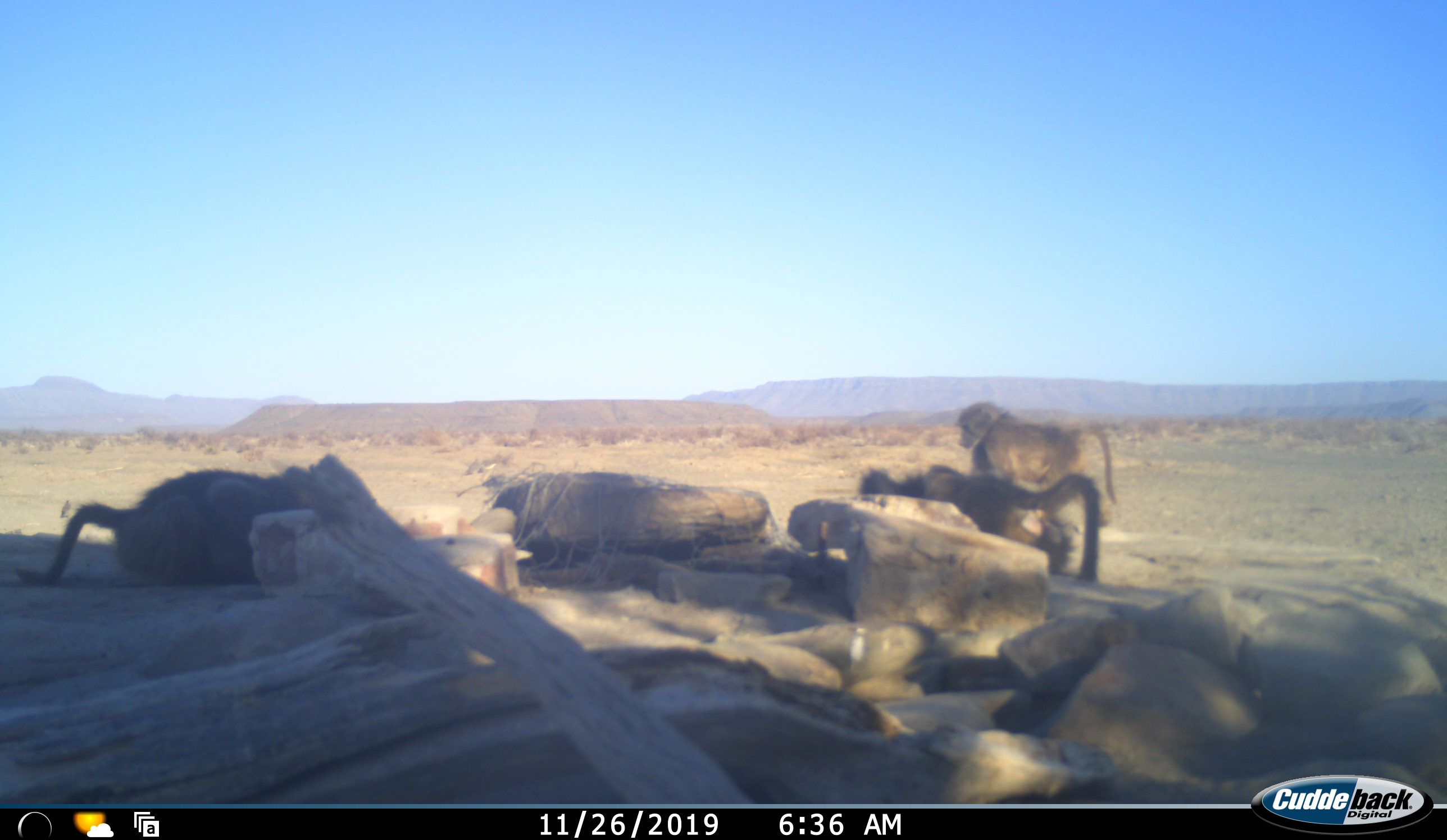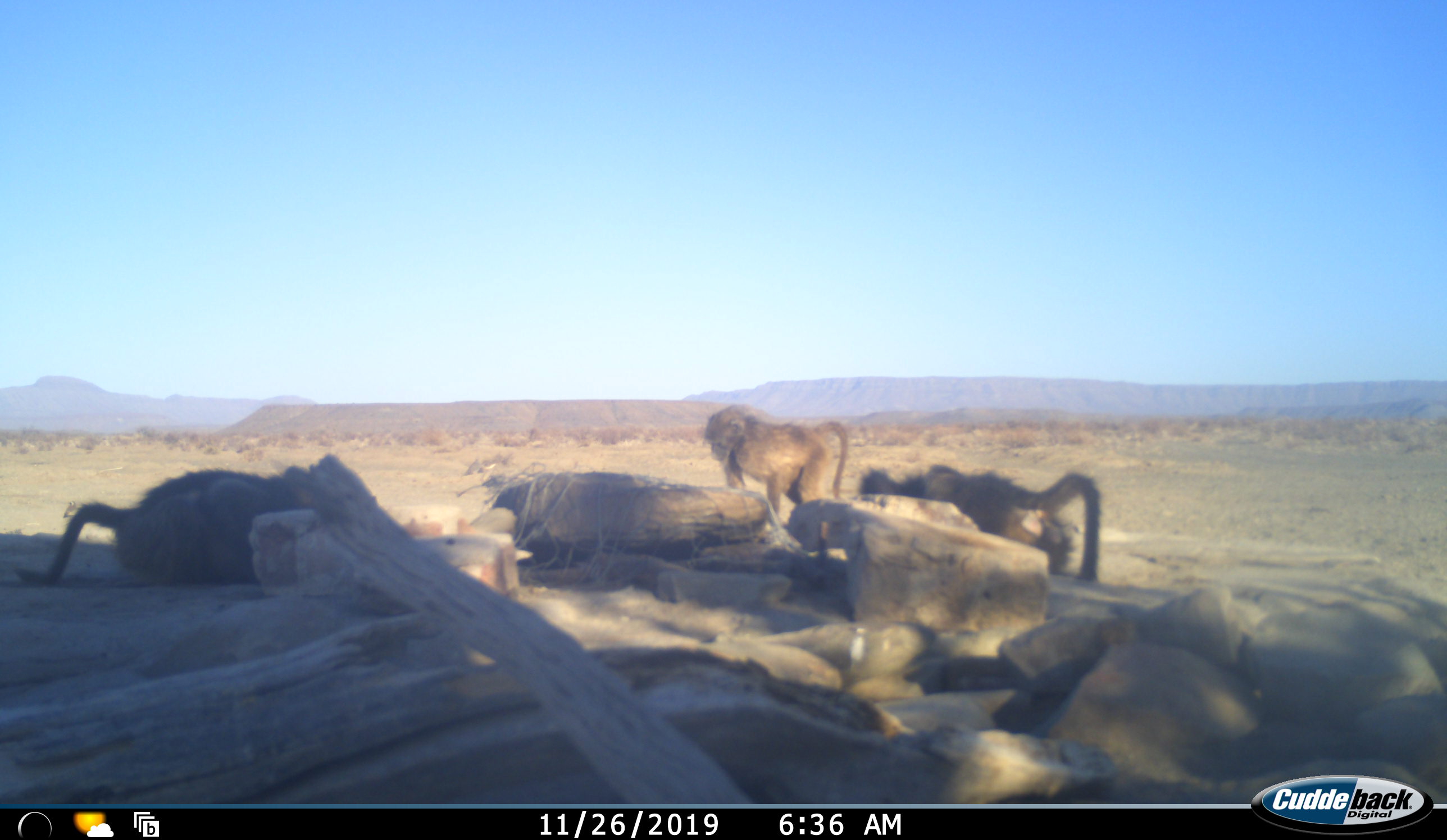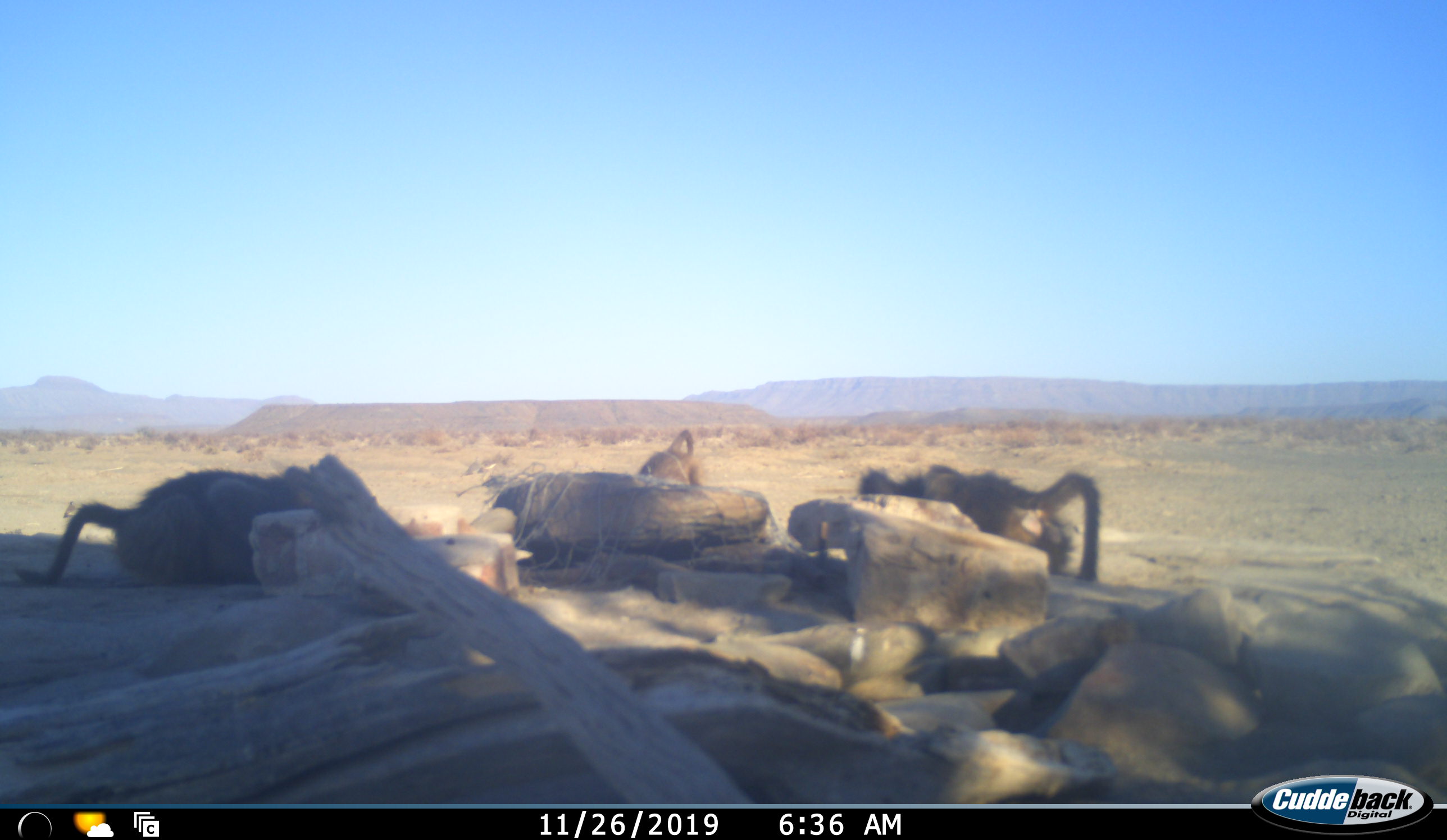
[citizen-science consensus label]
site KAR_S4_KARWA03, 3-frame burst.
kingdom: Animalia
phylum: Chordata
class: Mammalia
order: Primates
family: Cercopithecidae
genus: Papio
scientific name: Papio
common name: baboon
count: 3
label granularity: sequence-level